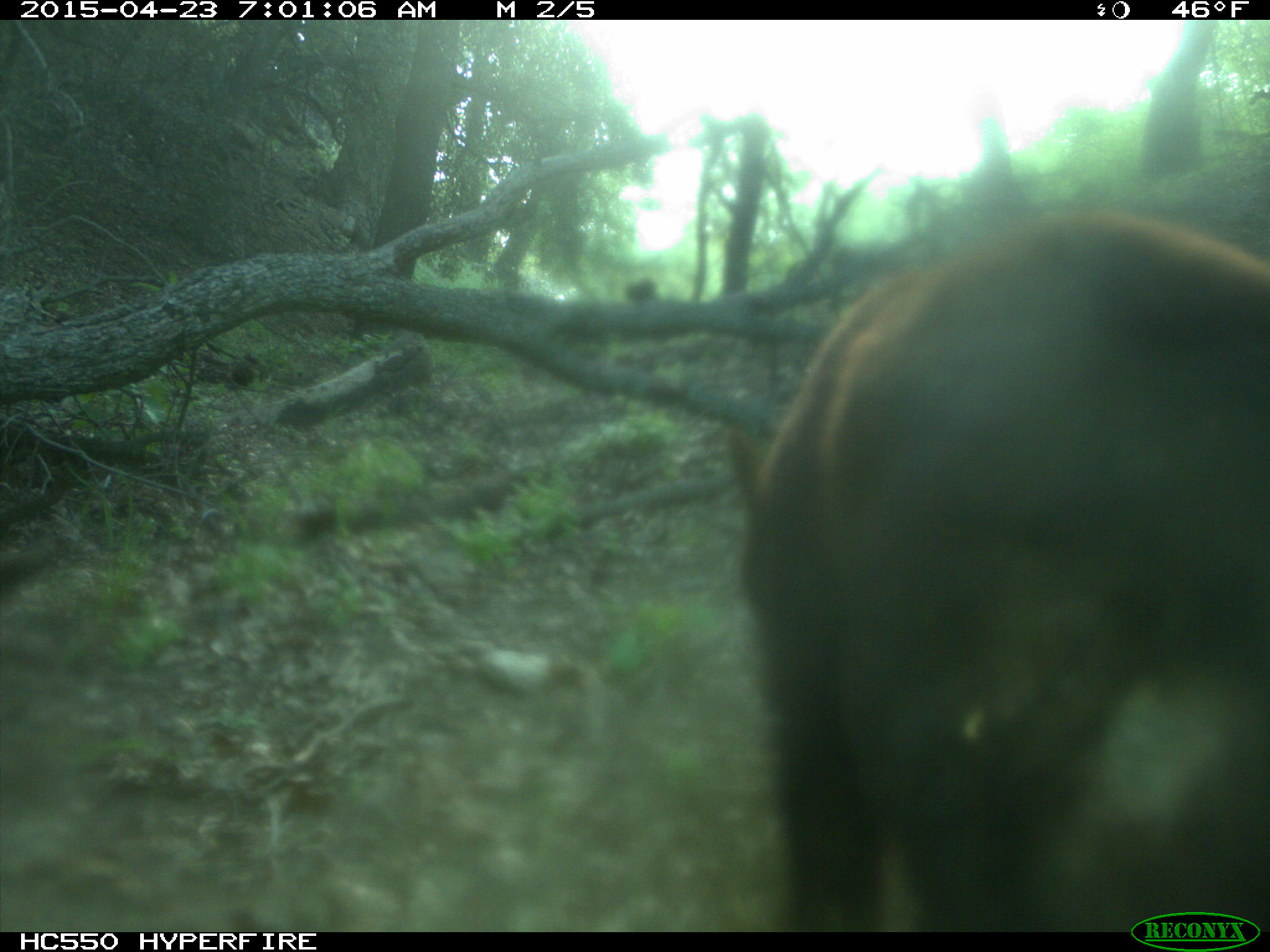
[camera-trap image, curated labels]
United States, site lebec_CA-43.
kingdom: Animalia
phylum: Chordata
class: Mammalia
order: Carnivora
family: Ursidae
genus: Ursus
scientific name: Ursus americanus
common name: american black bear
Ursus americanus (american black bear).